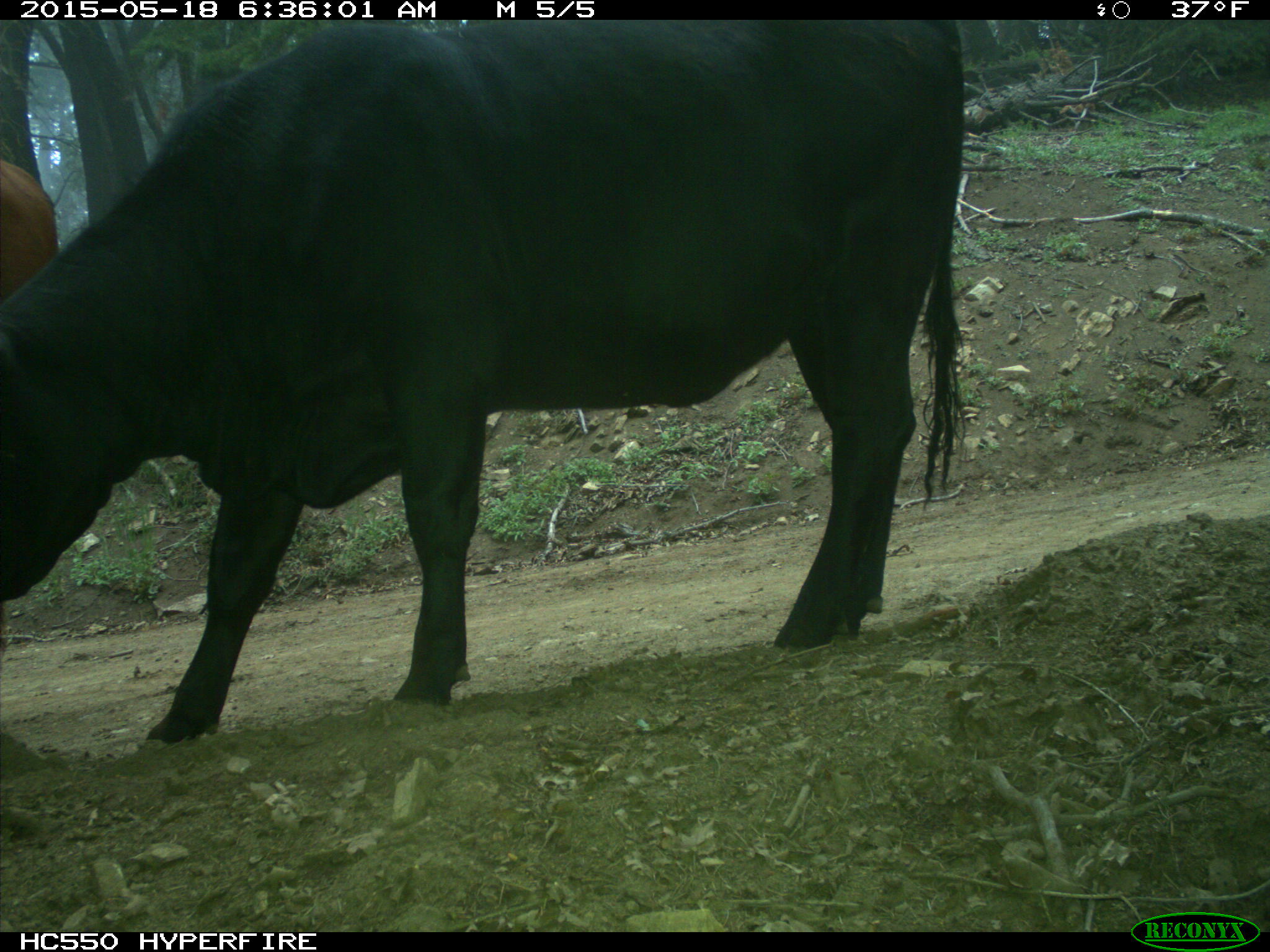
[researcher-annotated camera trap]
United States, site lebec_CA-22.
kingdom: Animalia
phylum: Chordata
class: Mammalia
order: Artiodactyla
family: Bovidae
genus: Bos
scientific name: Bos taurus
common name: domestic cow